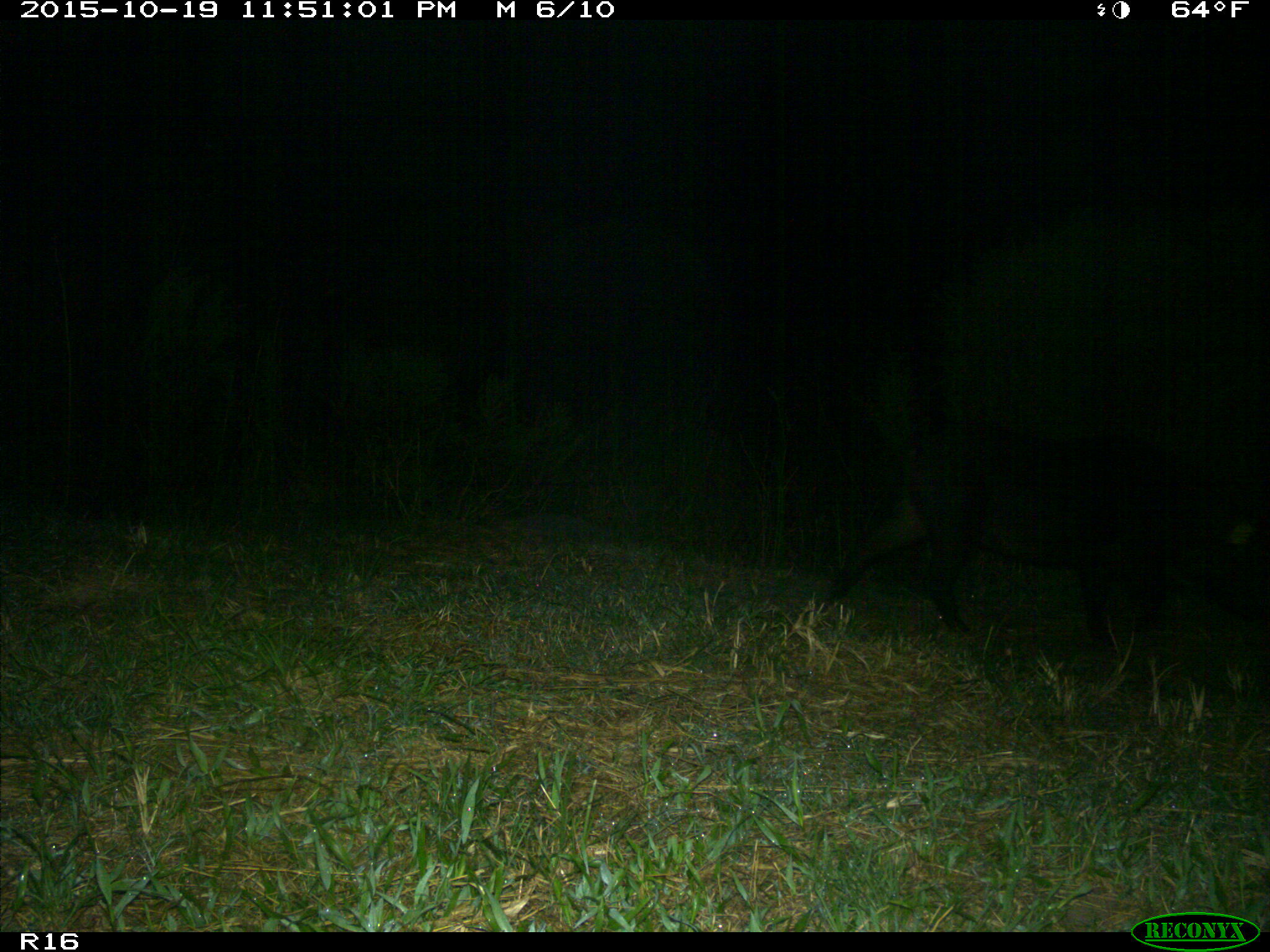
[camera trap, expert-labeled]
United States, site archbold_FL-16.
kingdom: Animalia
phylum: Chordata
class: Mammalia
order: Artiodactyla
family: Suidae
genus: Sus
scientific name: Sus scrofa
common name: wild boar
Sus scrofa (wild boar).